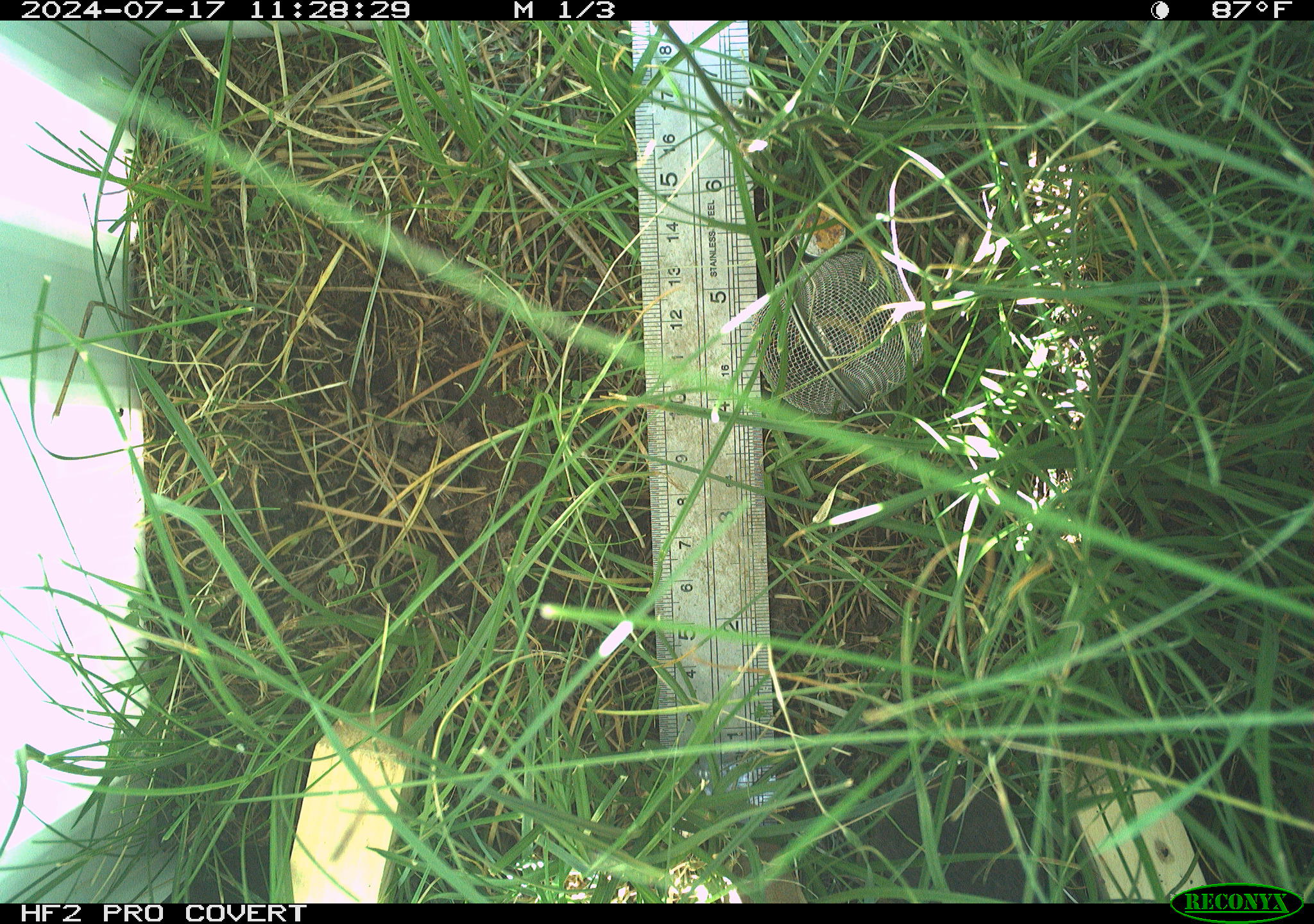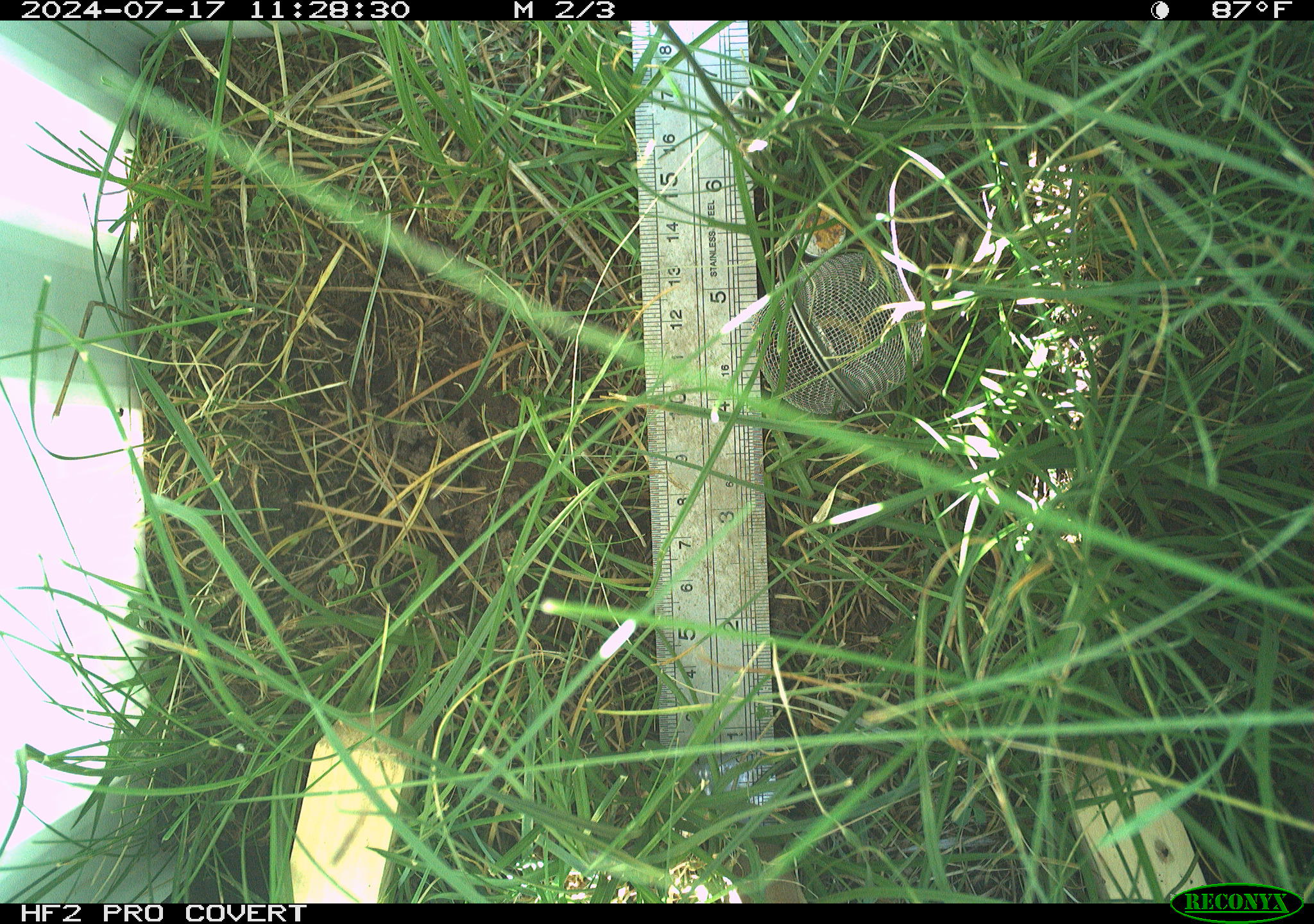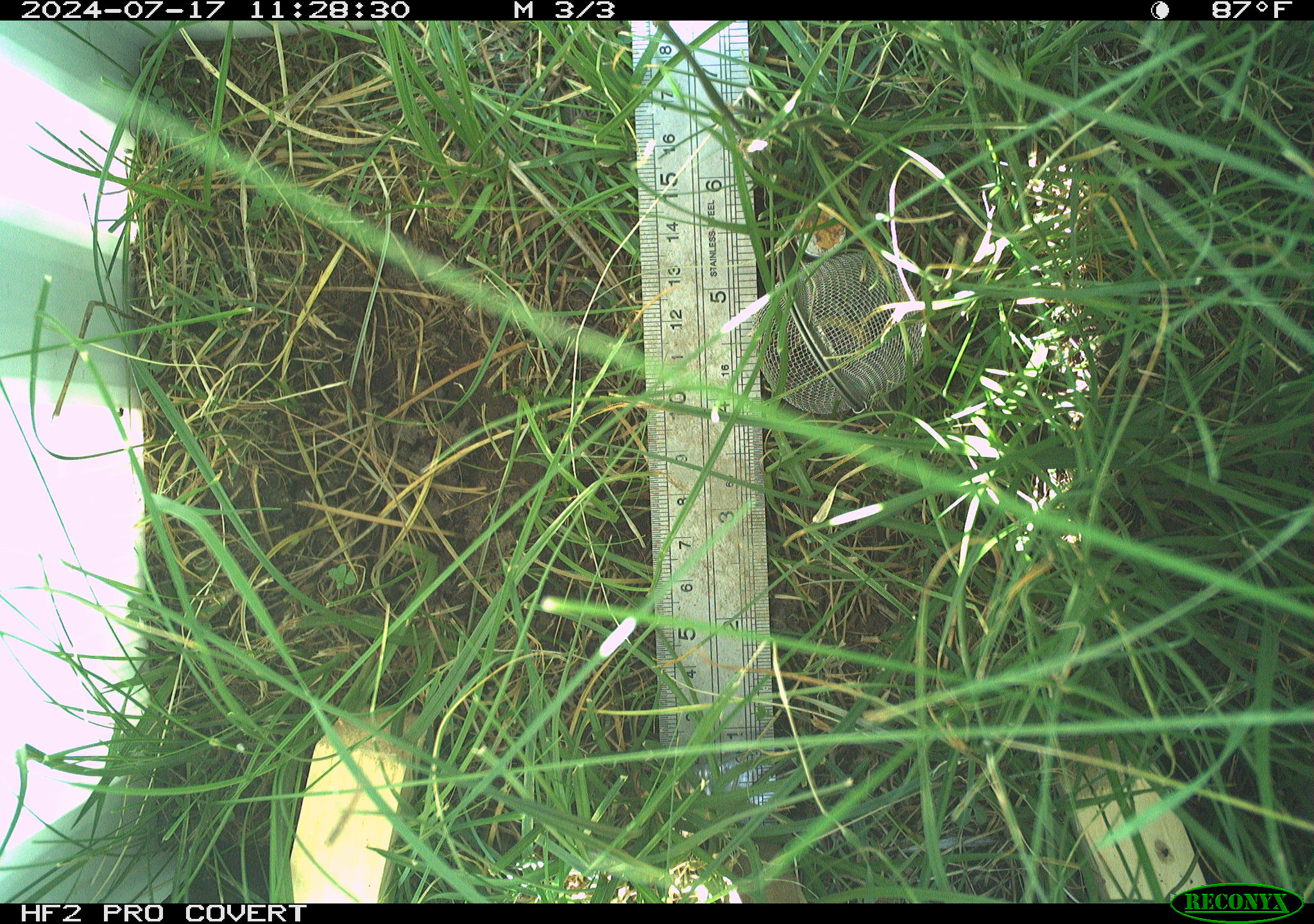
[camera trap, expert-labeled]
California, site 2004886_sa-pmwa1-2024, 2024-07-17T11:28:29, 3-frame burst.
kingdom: Animalia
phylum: Chordata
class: Mammalia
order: Rodentia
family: Cricetidae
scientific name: Arvicolinae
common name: voles, lemmings, and muskrats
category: arvicolinae subfamily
Arvicolinae subfamily (voles, lemmings, and muskrats) (Arvicolinae).